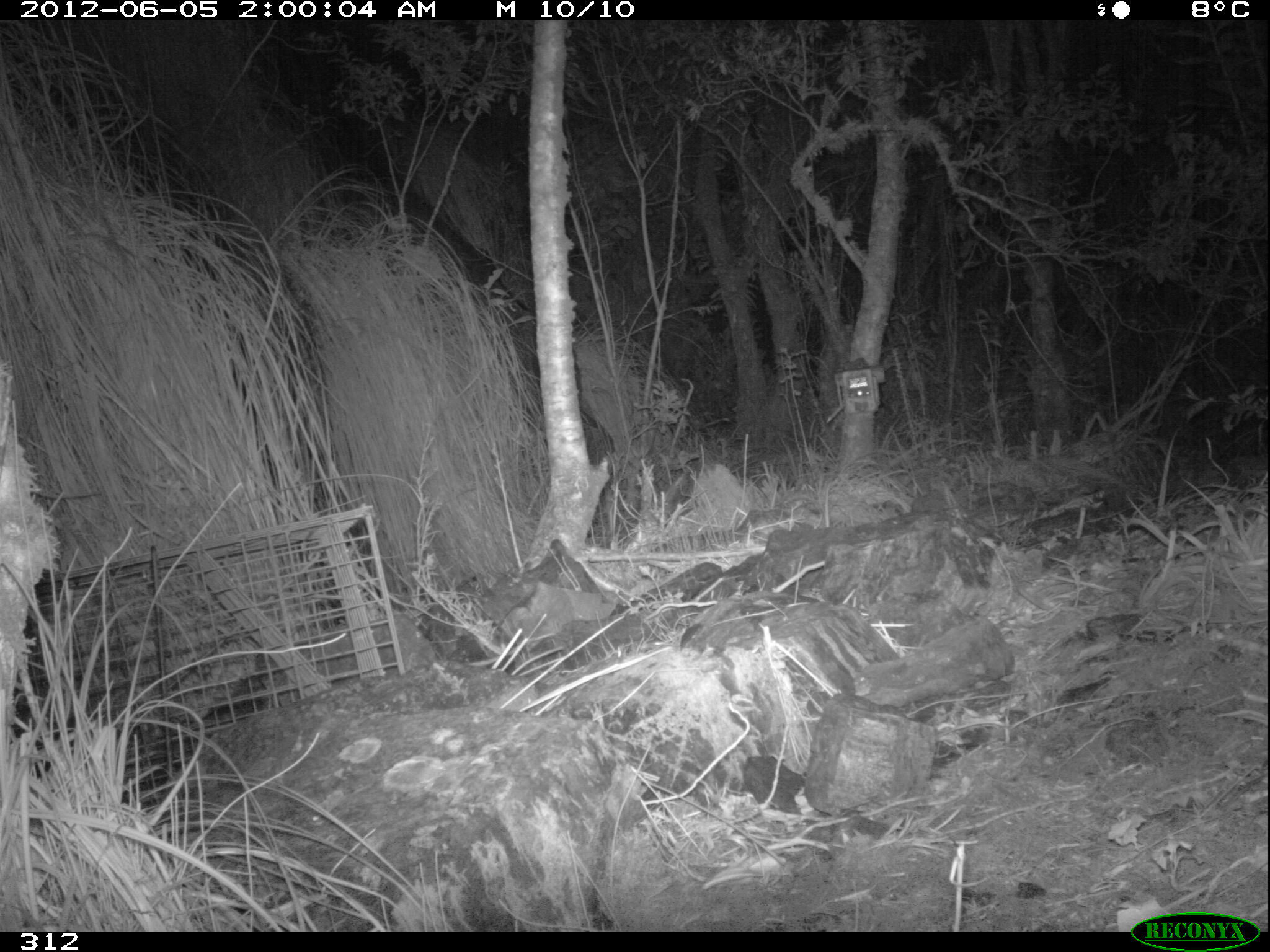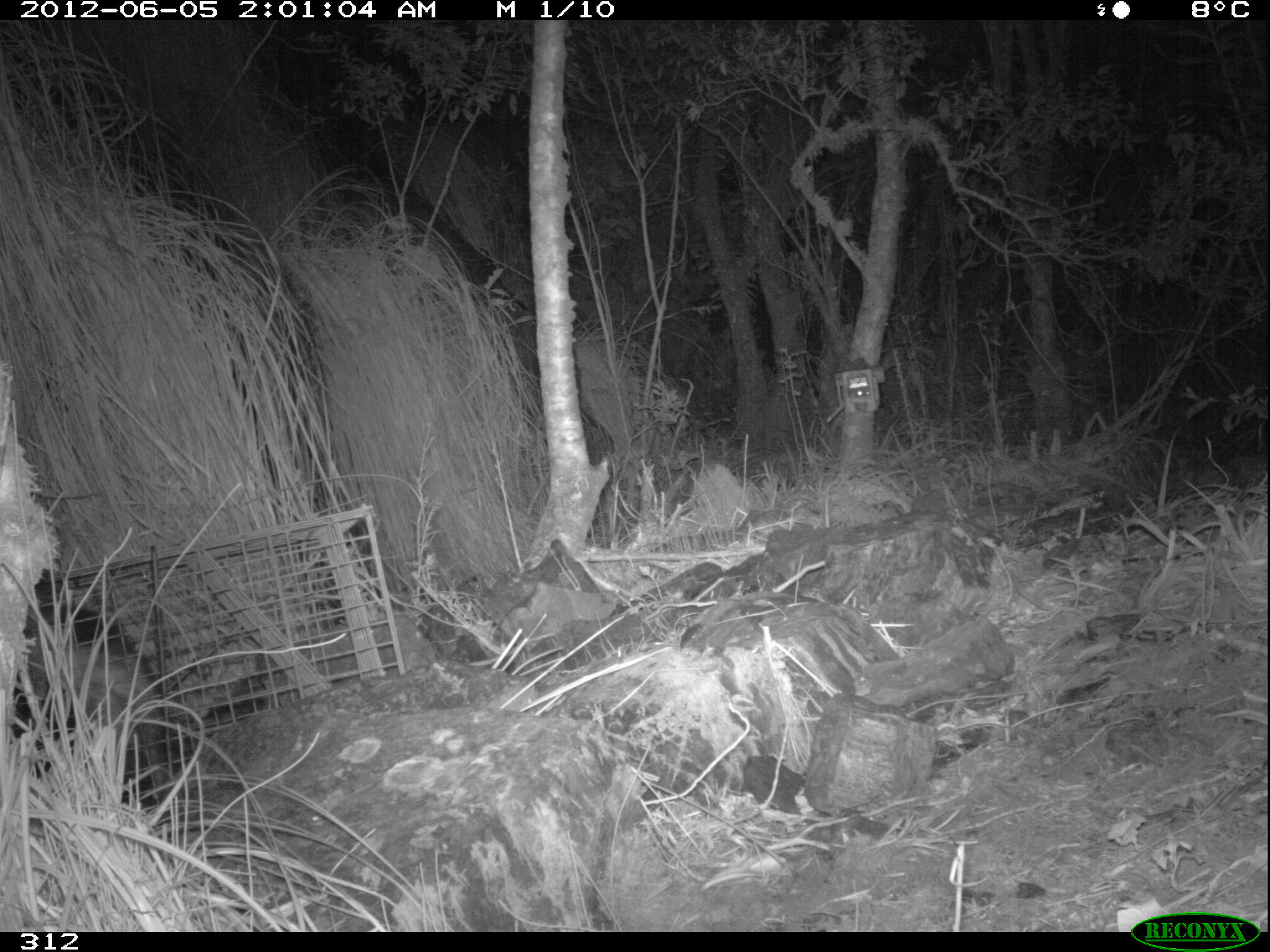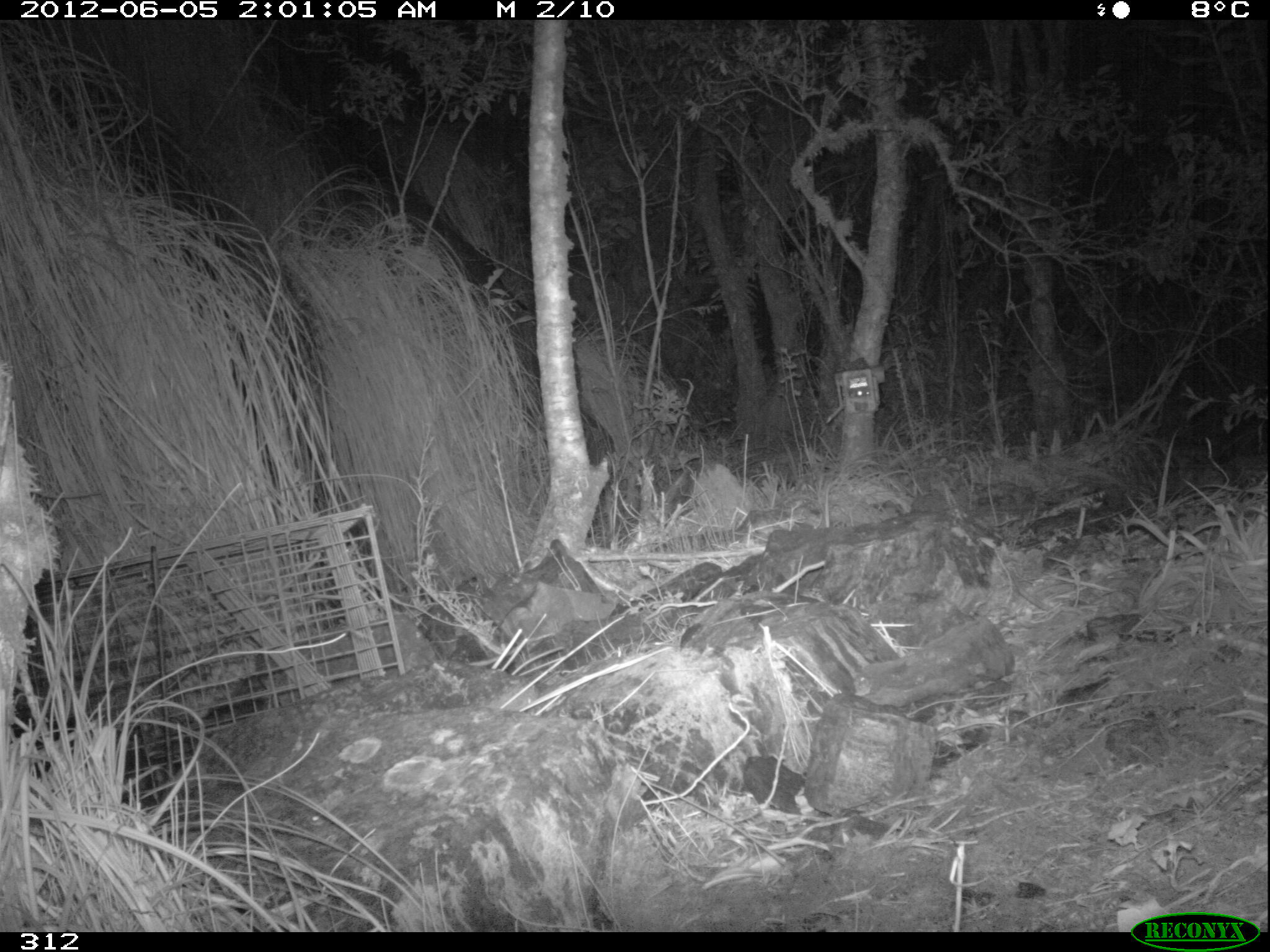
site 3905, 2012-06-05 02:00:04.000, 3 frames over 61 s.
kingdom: Animalia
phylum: Chordata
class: Mammalia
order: Didelphimorphia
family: Didelphidae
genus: Didelphis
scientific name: Didelphis pernigra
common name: andean white-eared opossum